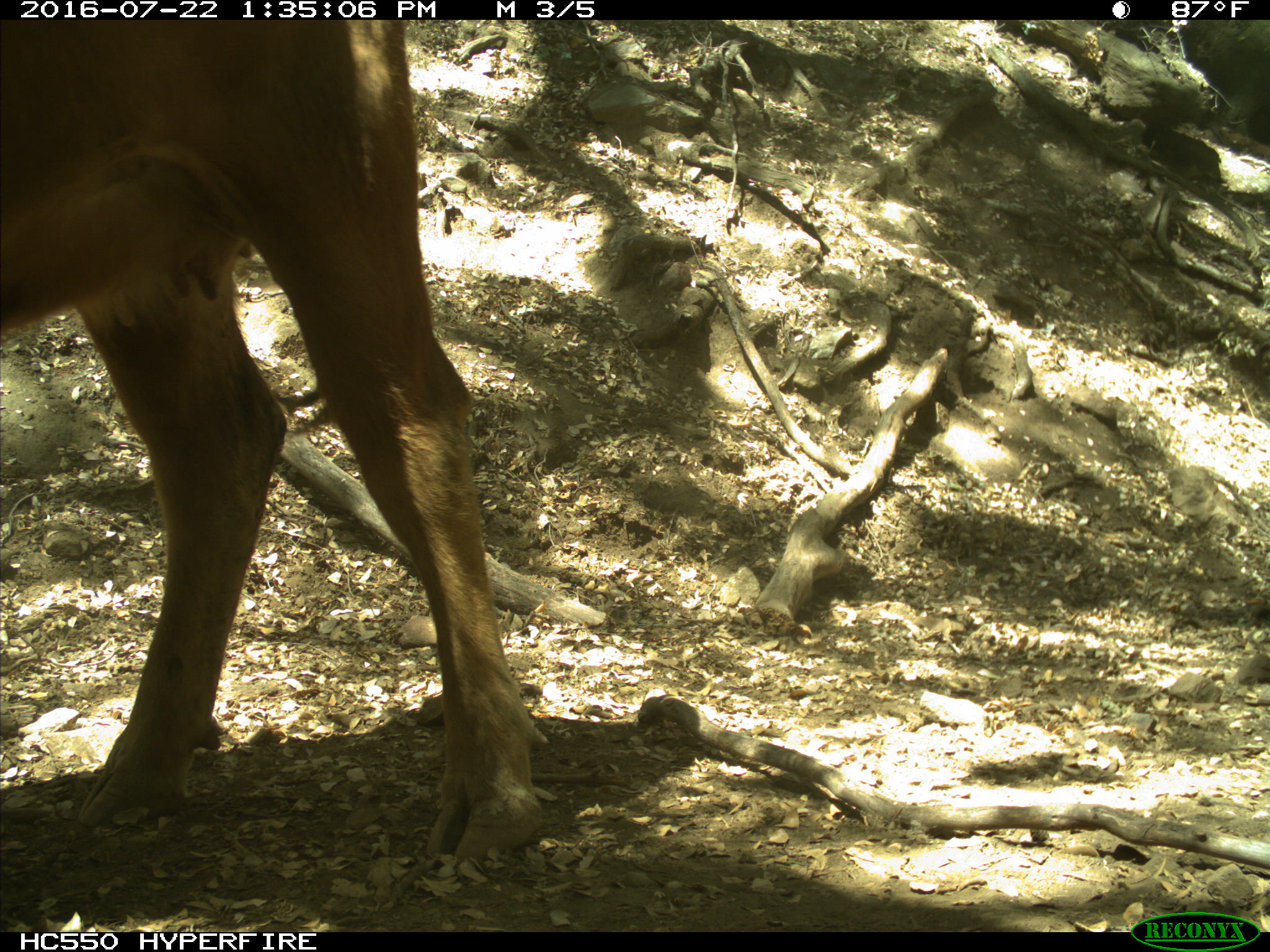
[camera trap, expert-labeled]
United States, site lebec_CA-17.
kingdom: Animalia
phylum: Chordata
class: Mammalia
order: Artiodactyla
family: Bovidae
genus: Bos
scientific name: Bos taurus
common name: domestic cow